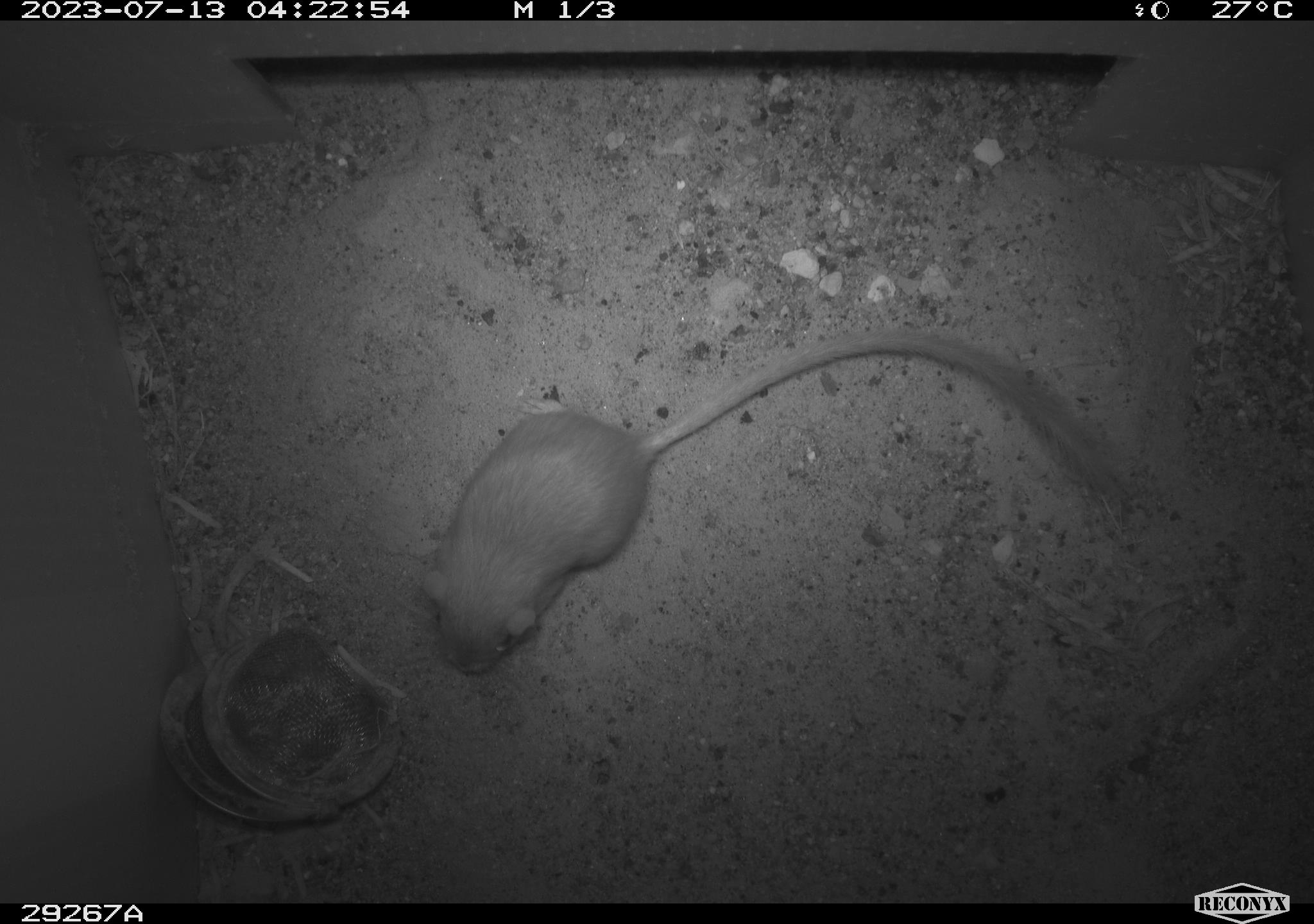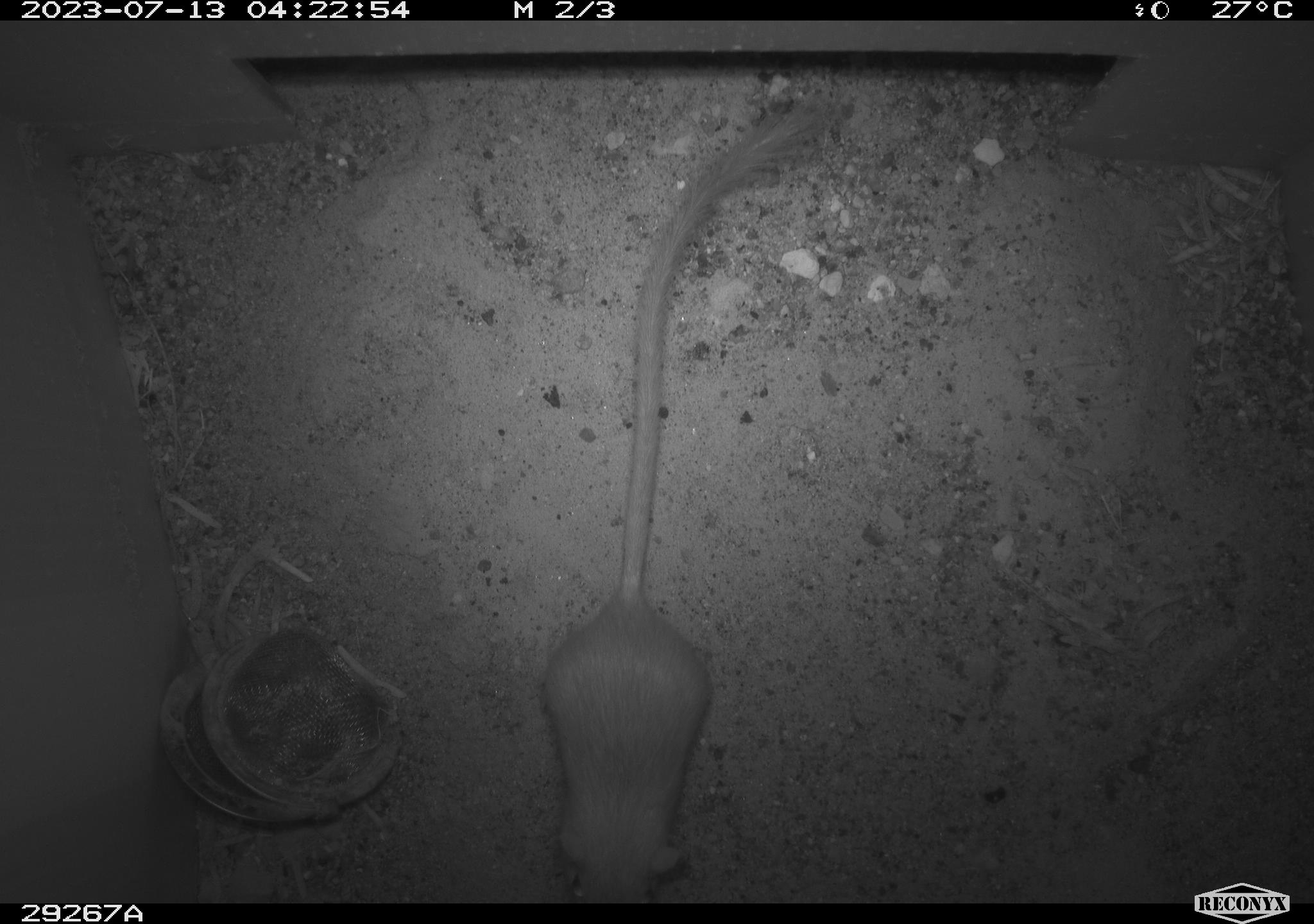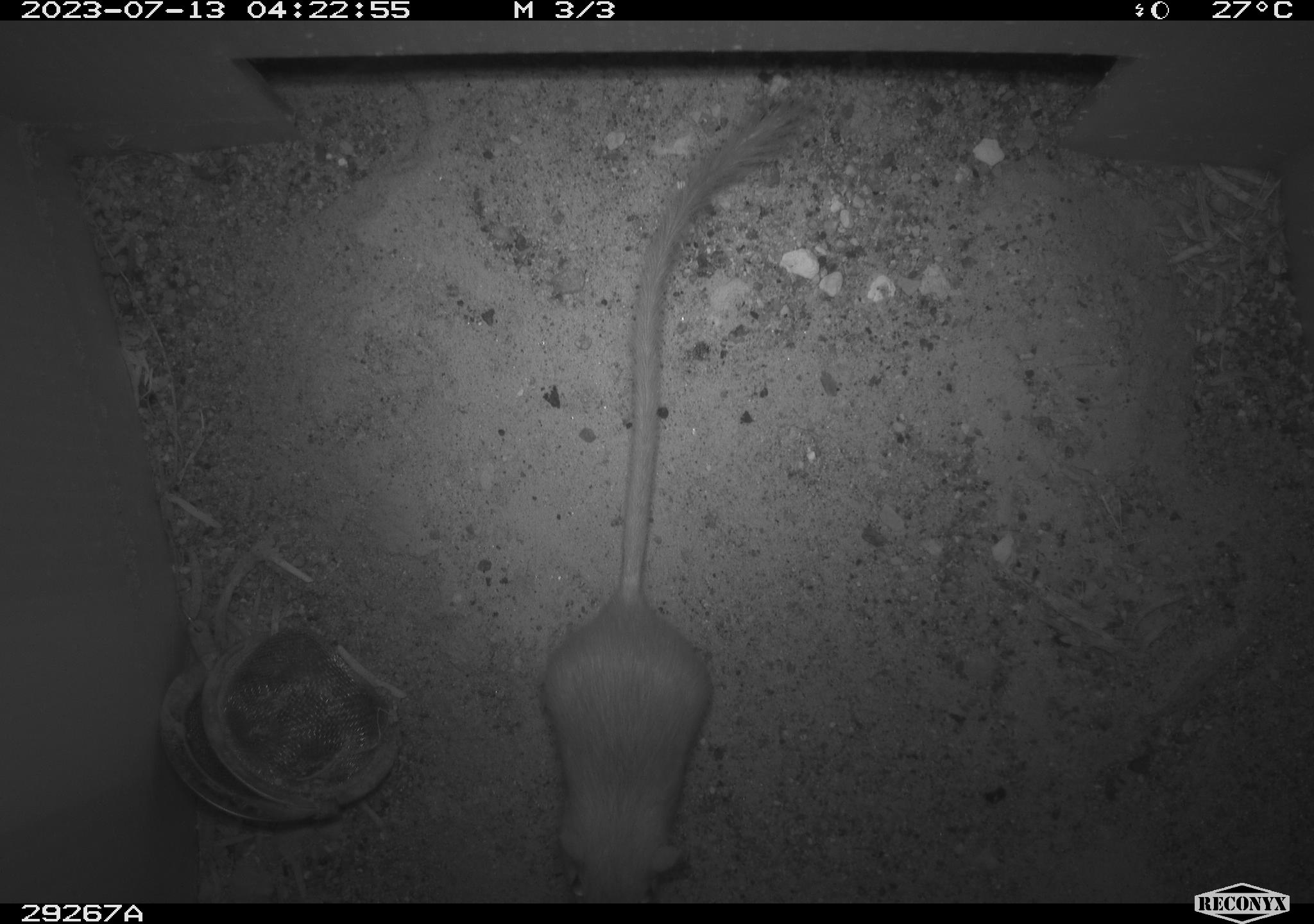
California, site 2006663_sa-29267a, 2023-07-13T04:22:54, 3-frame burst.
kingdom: Animalia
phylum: Chordata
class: Mammalia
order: Rodentia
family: Heteromyidae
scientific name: Heteromyidae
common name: kangaroo rats and pocket mice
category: heteromyidae family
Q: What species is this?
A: Heteromyidae family (kangaroo rats and pocket mice) (Heteromyidae).